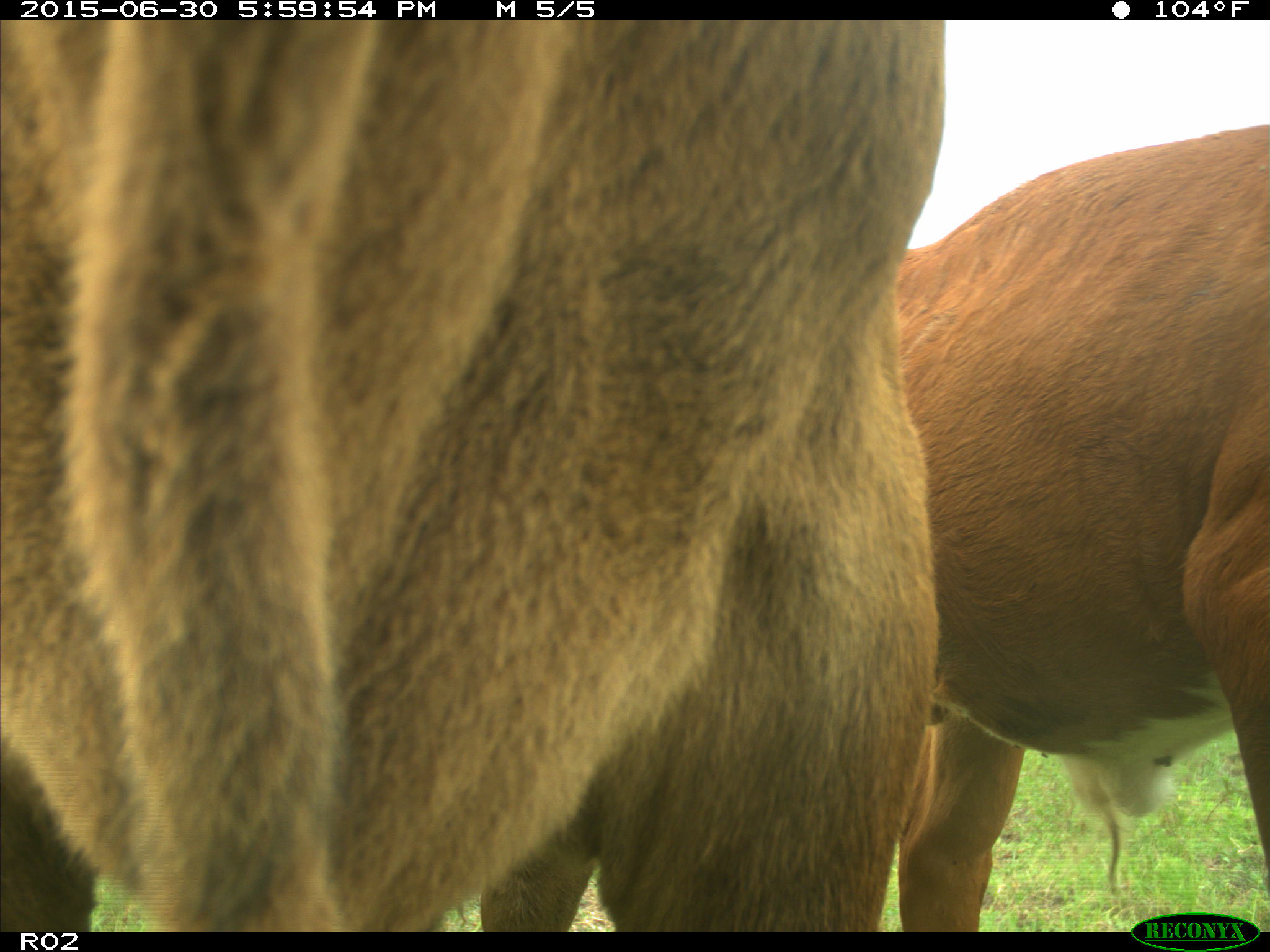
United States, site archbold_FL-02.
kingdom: Animalia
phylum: Chordata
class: Mammalia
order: Artiodactyla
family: Bovidae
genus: Bos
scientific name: Bos taurus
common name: domestic cow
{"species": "Bos taurus (domestic cow)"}